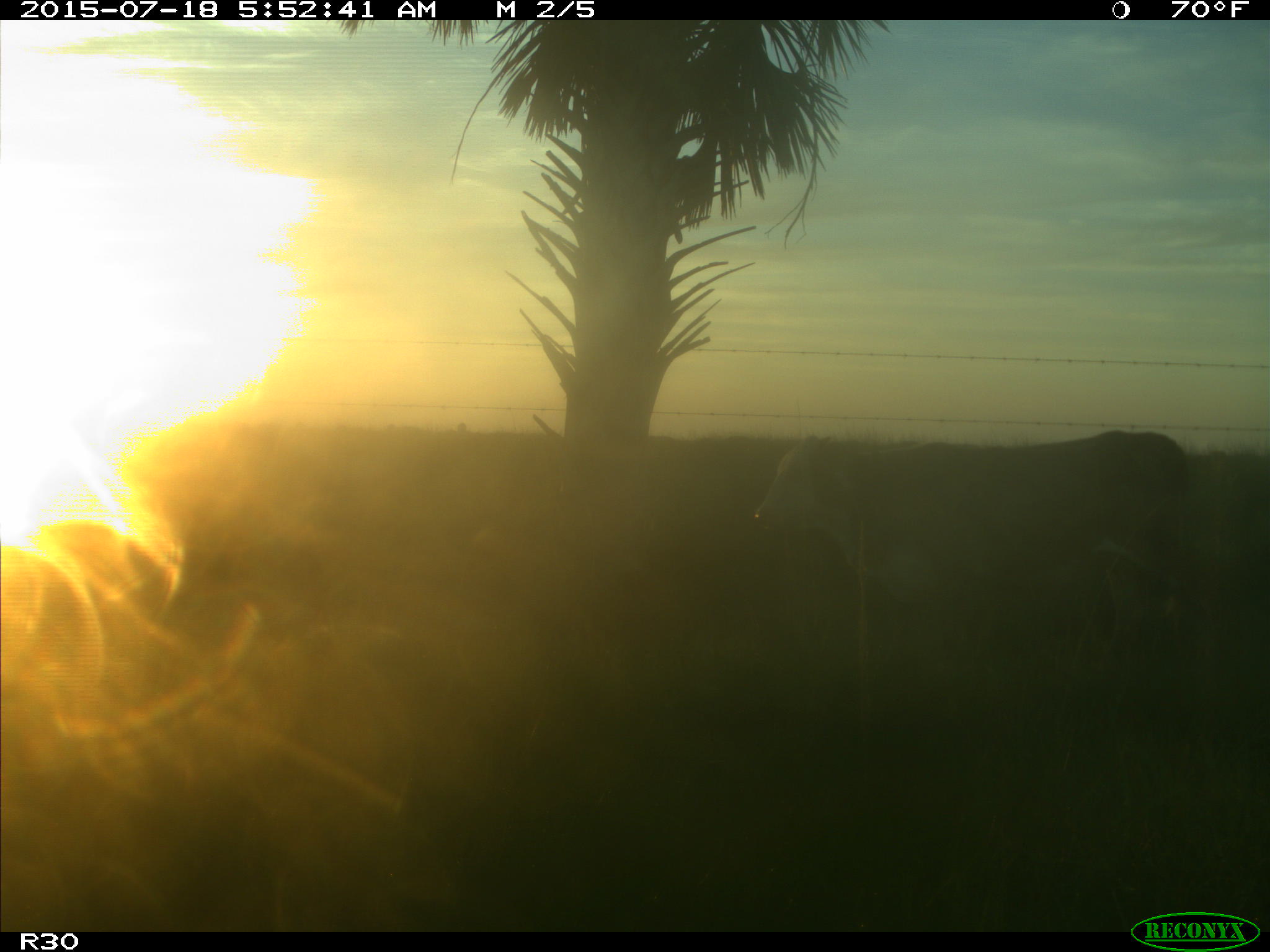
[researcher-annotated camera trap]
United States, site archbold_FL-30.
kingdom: Animalia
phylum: Chordata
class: Mammalia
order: Artiodactyla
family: Bovidae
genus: Bos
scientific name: Bos taurus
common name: domestic cow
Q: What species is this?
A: Bos taurus (domestic cow).